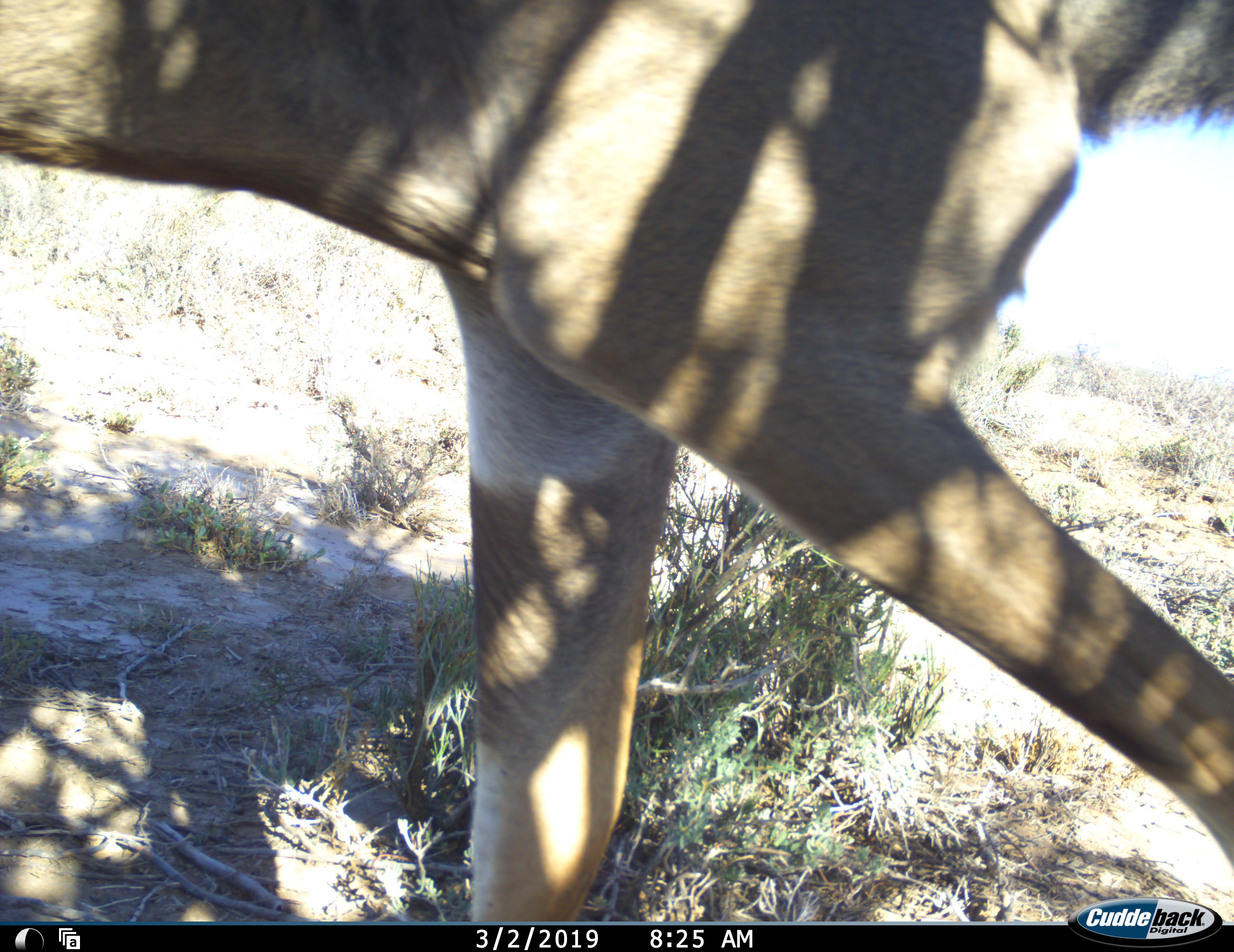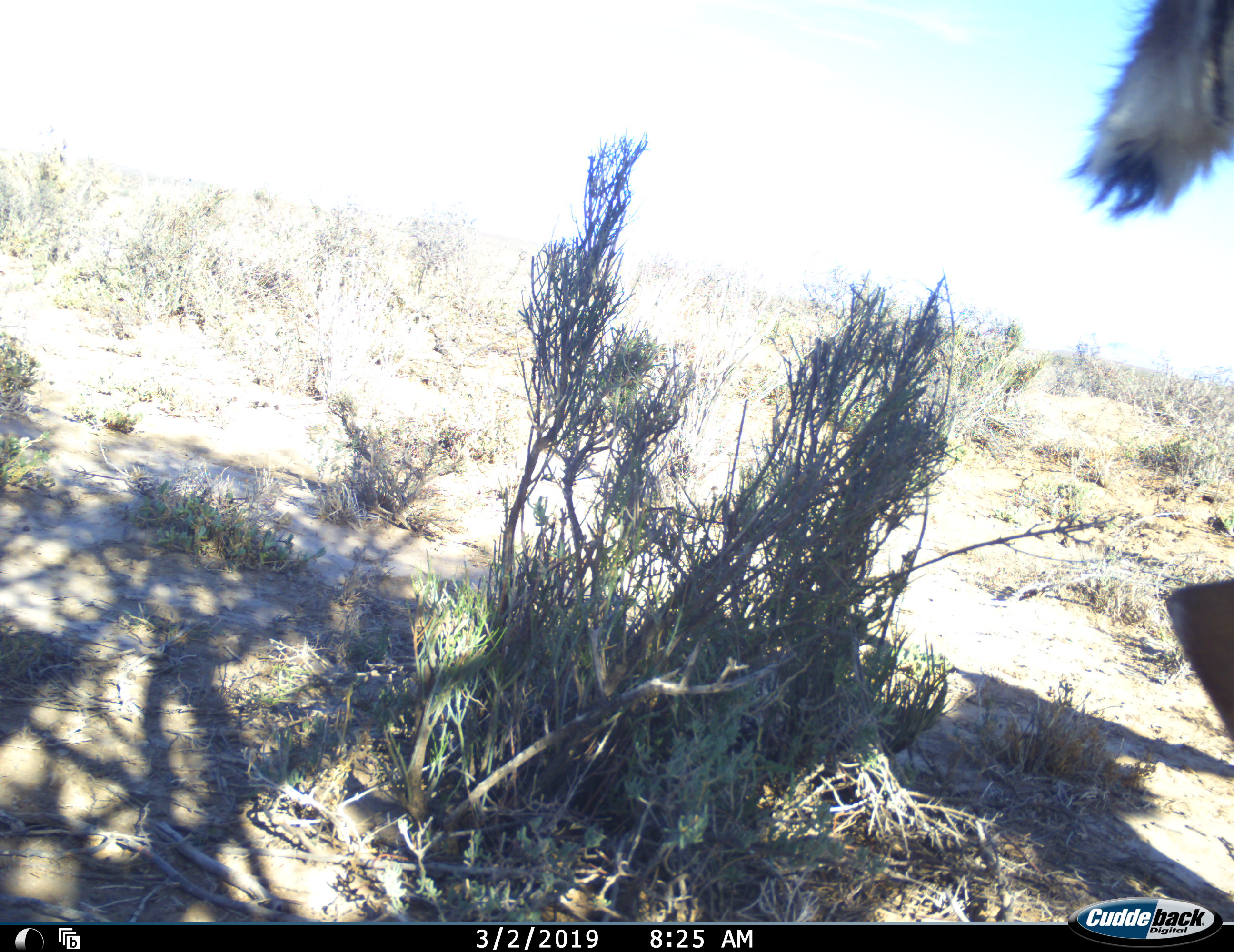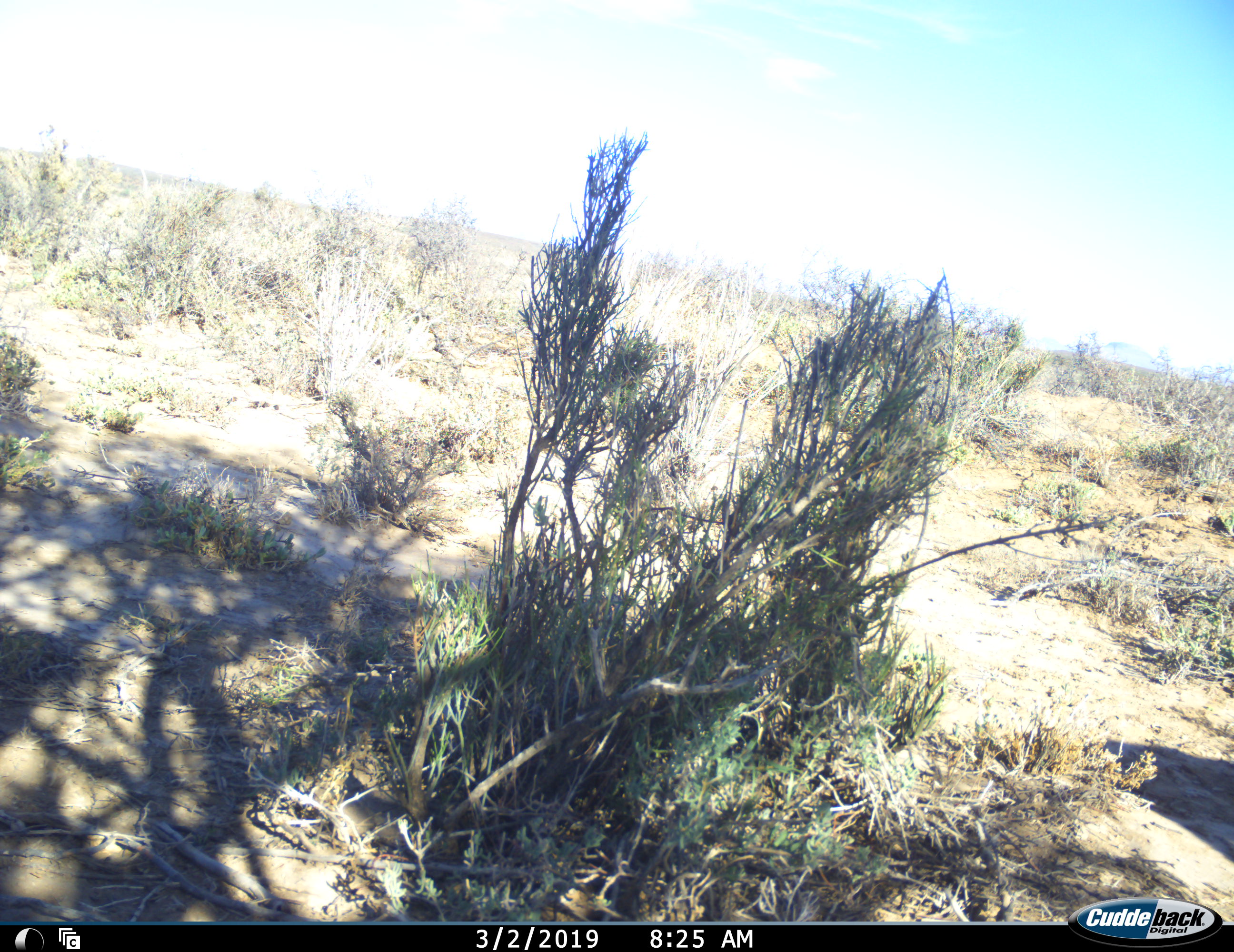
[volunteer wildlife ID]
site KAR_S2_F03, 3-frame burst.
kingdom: Animalia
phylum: Chordata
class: Mammalia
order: Artiodactyla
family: Bovidae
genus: Tragelaphus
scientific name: Tragelaphus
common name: kudu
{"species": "kudu (Tragelaphus)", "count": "1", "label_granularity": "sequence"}